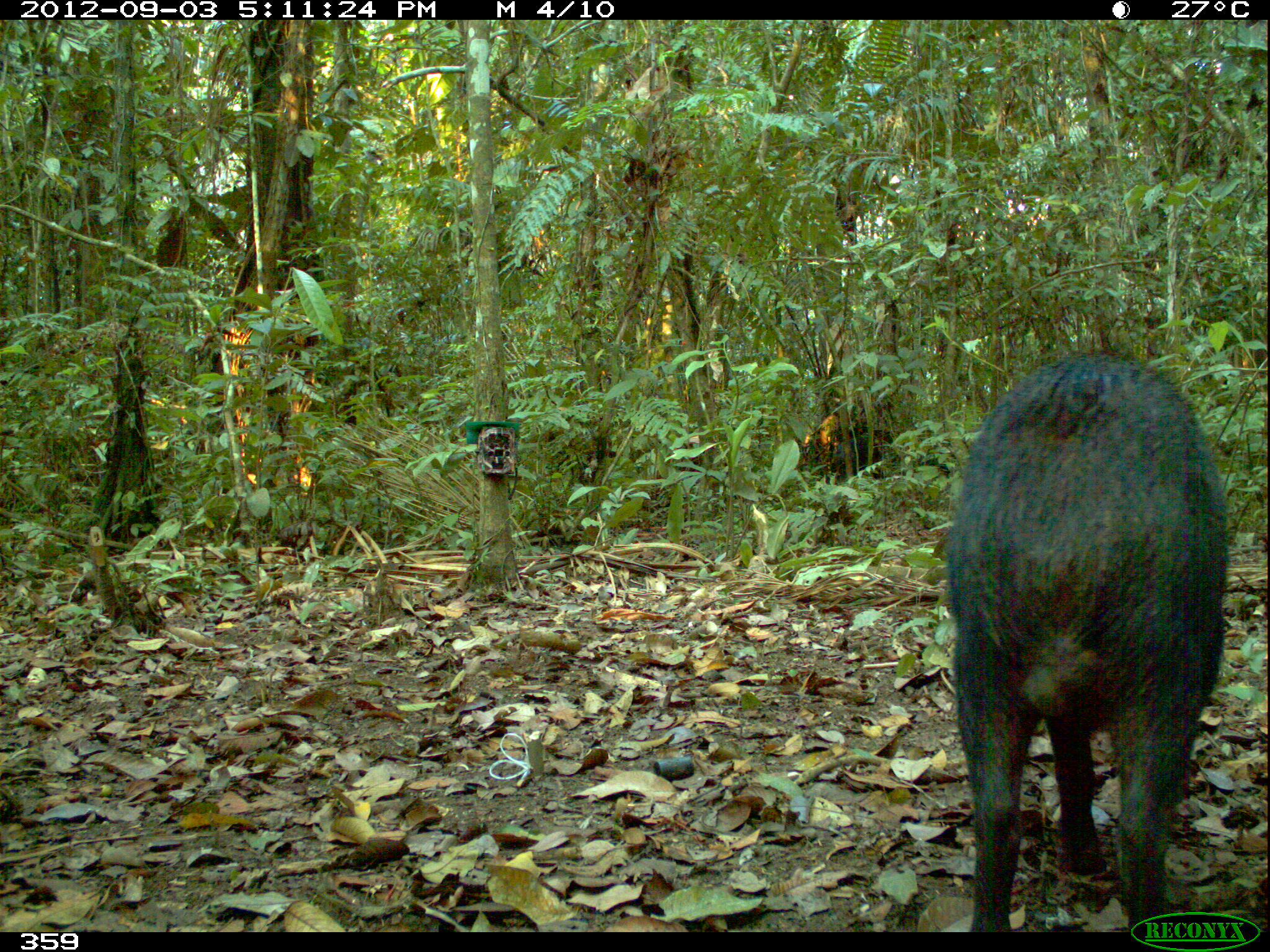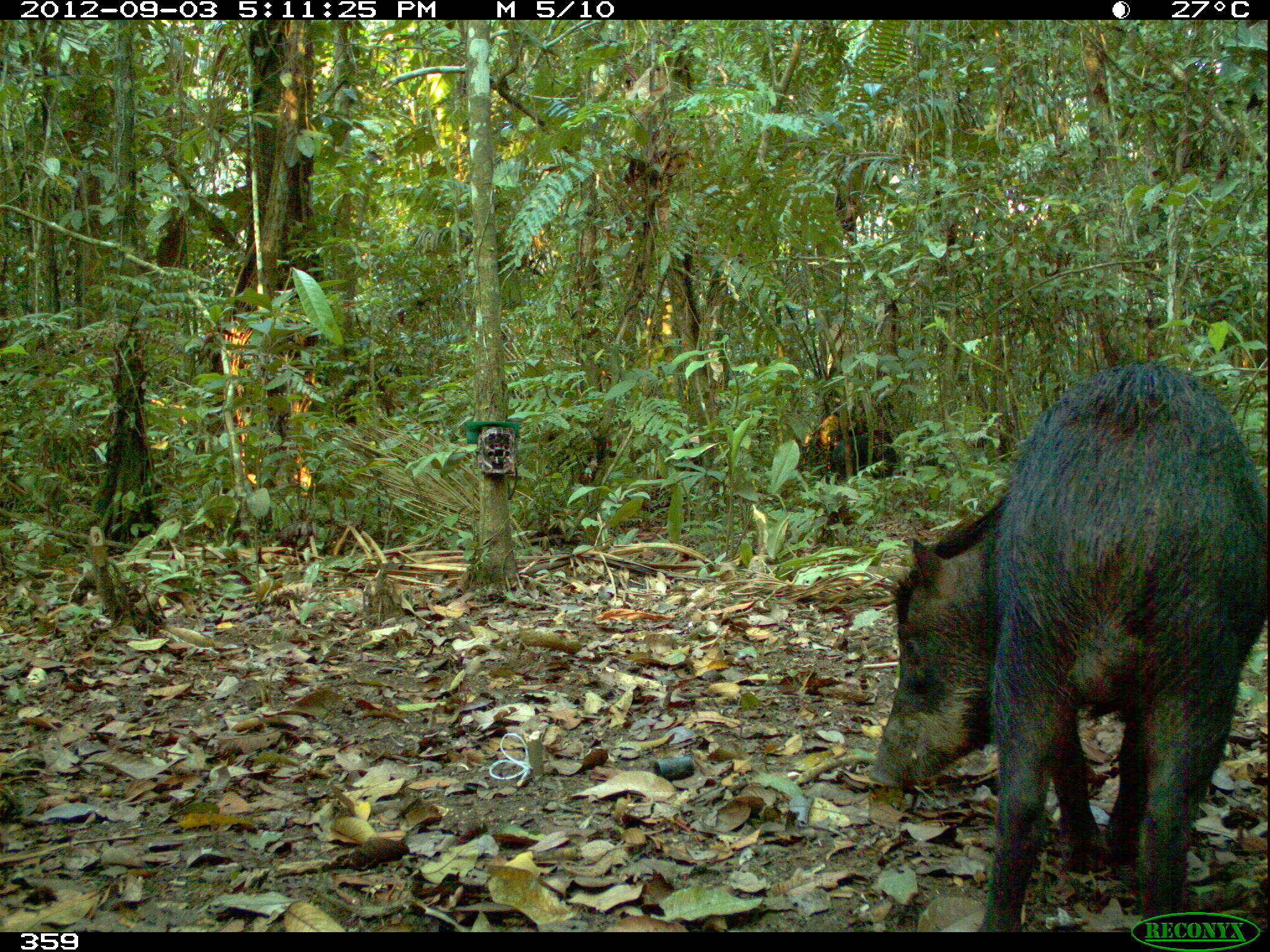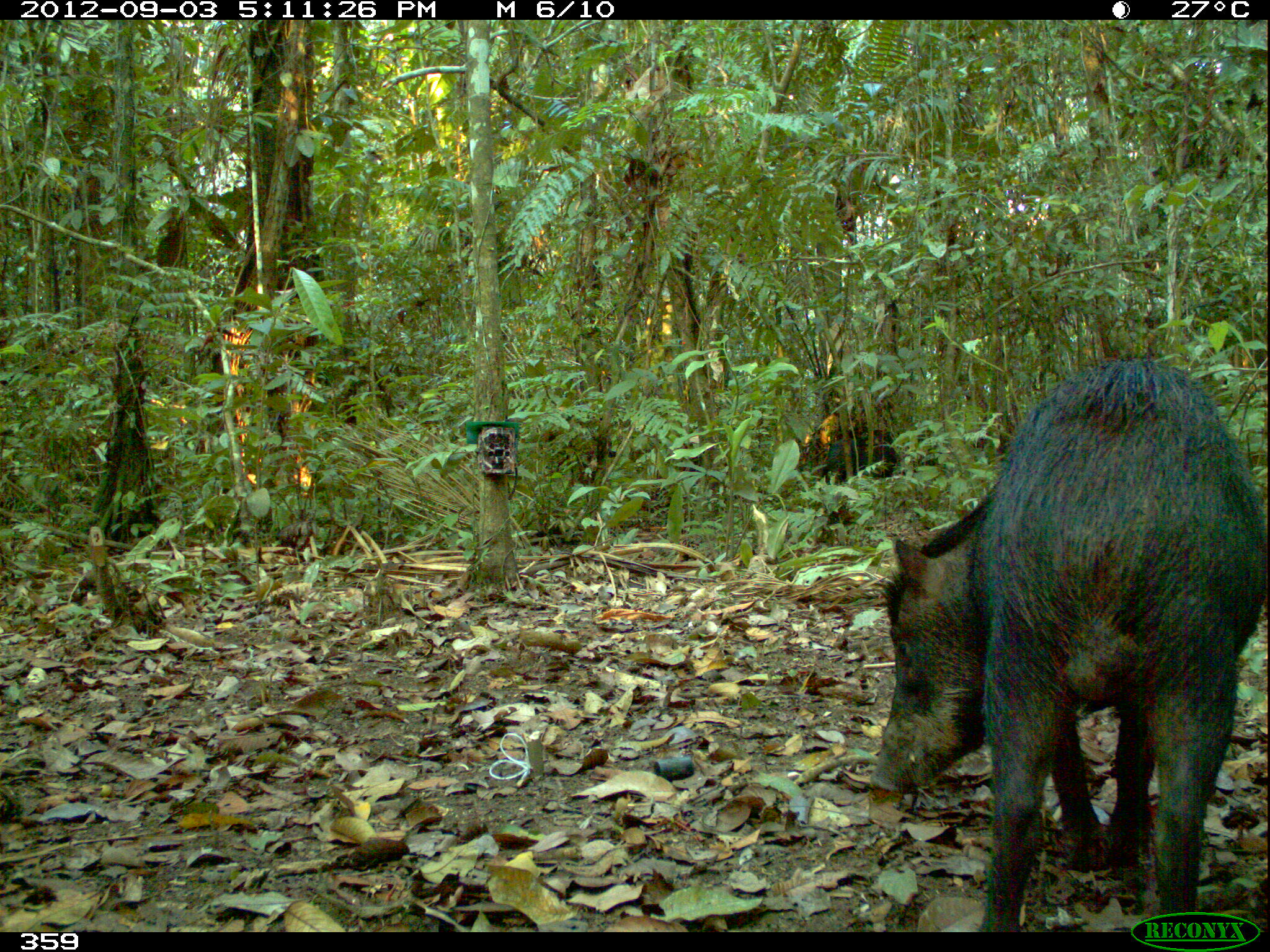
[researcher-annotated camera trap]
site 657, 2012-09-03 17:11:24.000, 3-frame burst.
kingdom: Animalia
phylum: Chordata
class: Mammalia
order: Artiodactyla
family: Tayassuidae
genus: Tayassu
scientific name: Tayassu pecari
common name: white-lipped peccary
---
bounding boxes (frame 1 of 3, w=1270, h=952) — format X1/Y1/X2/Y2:
tayassu pecari: 935/348/1226/928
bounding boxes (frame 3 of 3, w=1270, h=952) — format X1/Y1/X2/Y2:
tayassu pecari: 868/348/1270/931